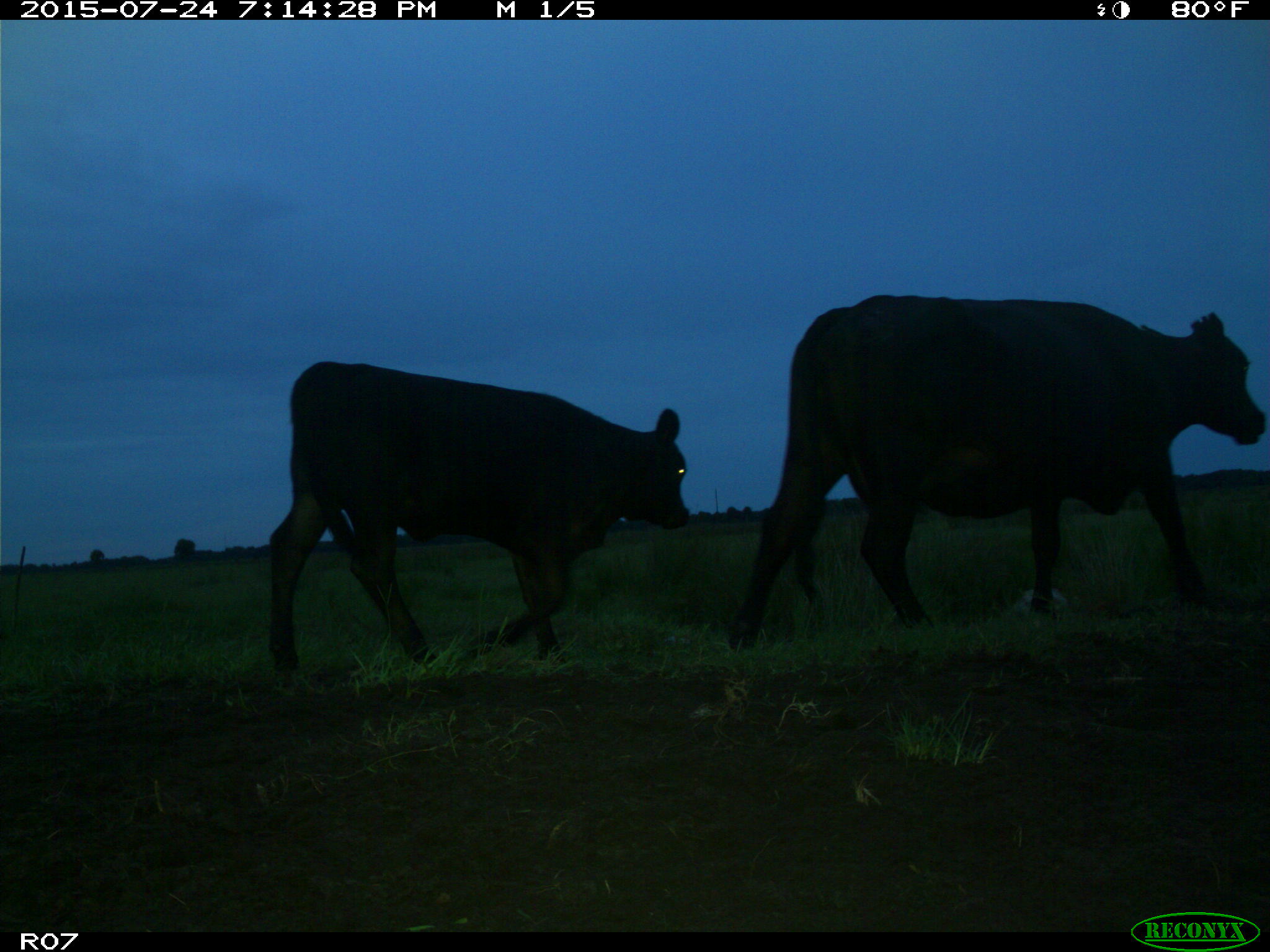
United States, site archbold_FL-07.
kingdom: Animalia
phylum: Chordata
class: Mammalia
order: Artiodactyla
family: Bovidae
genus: Bos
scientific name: Bos taurus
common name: domestic cow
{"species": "Bos taurus (domestic cow)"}